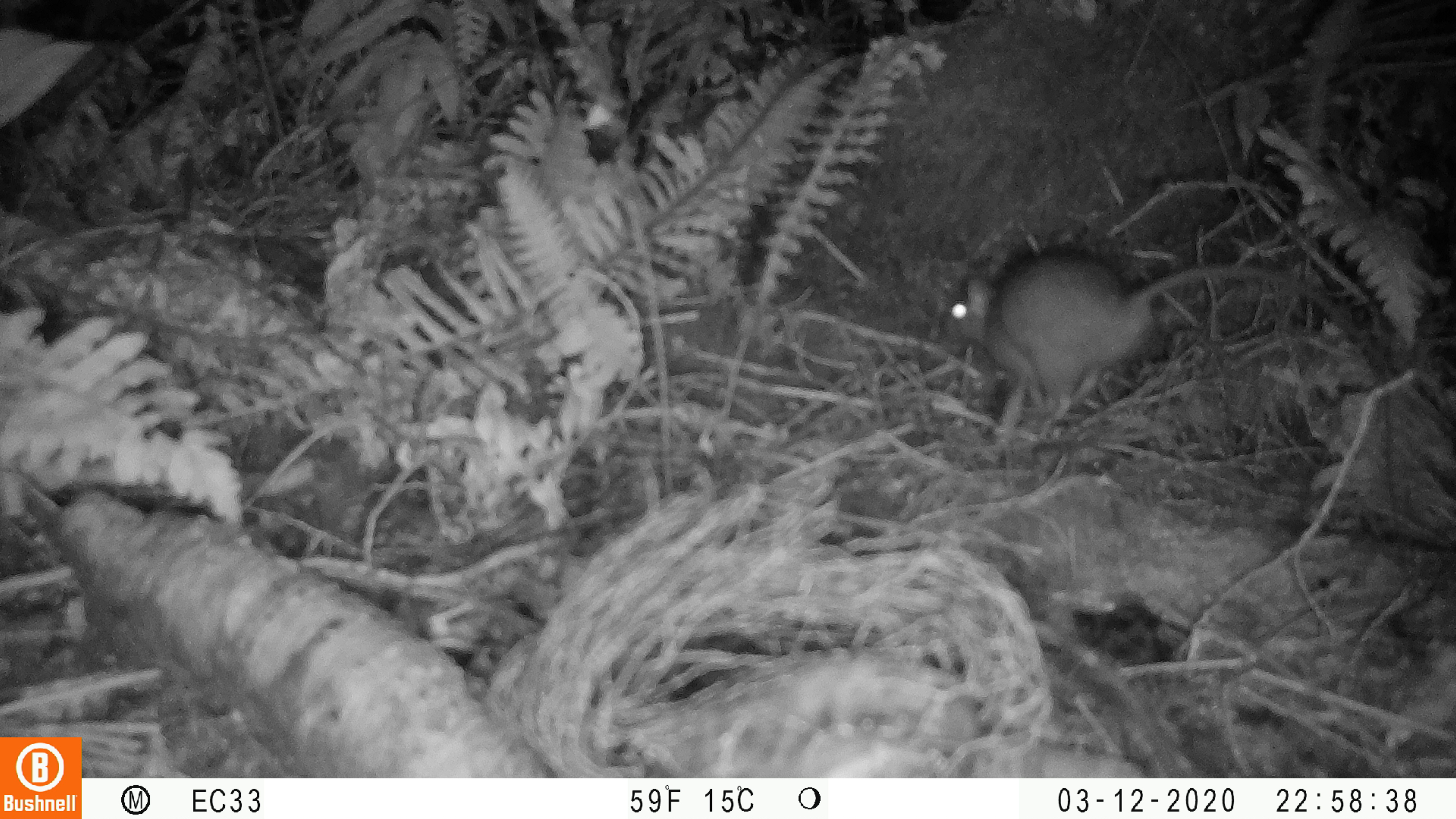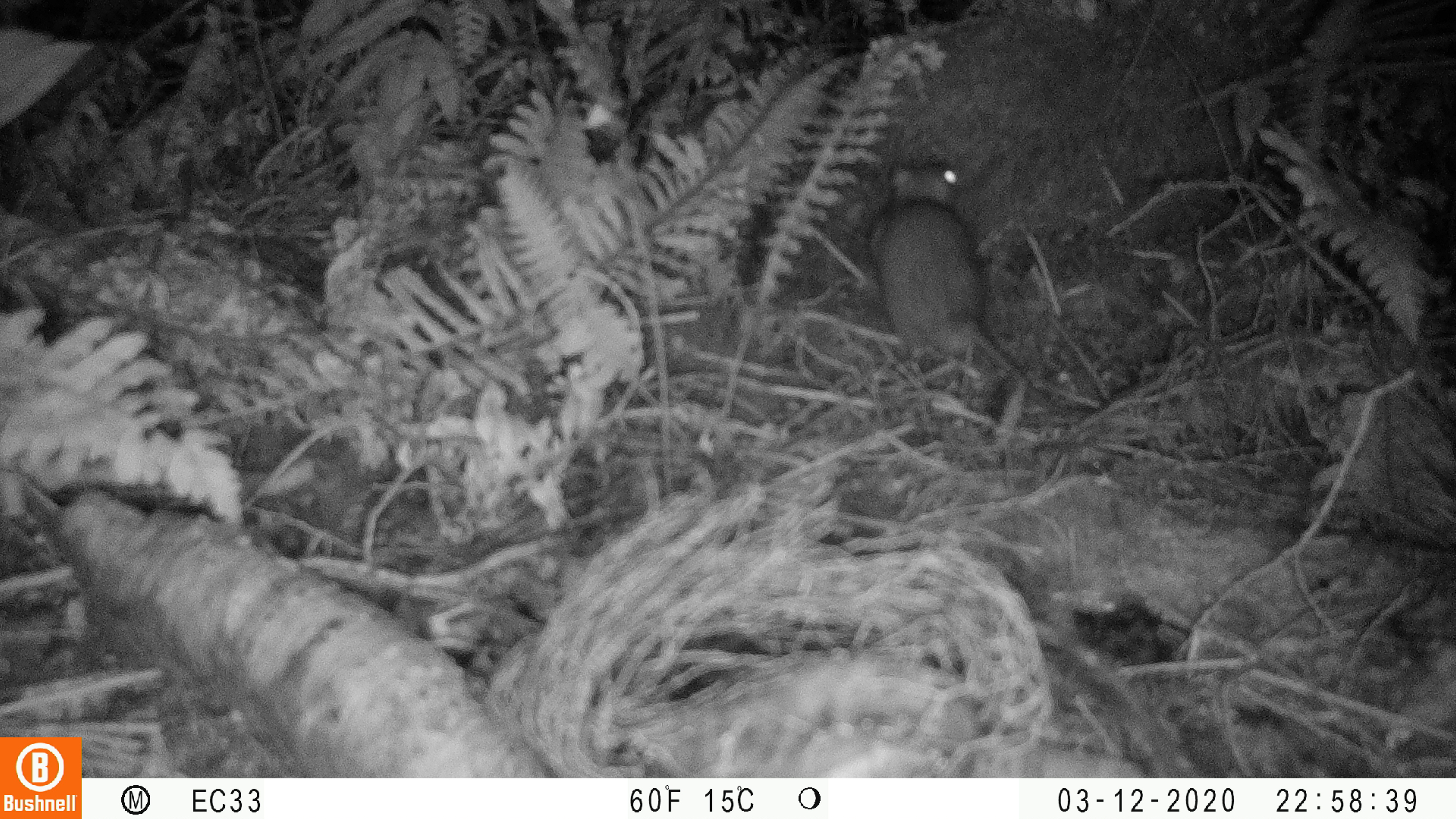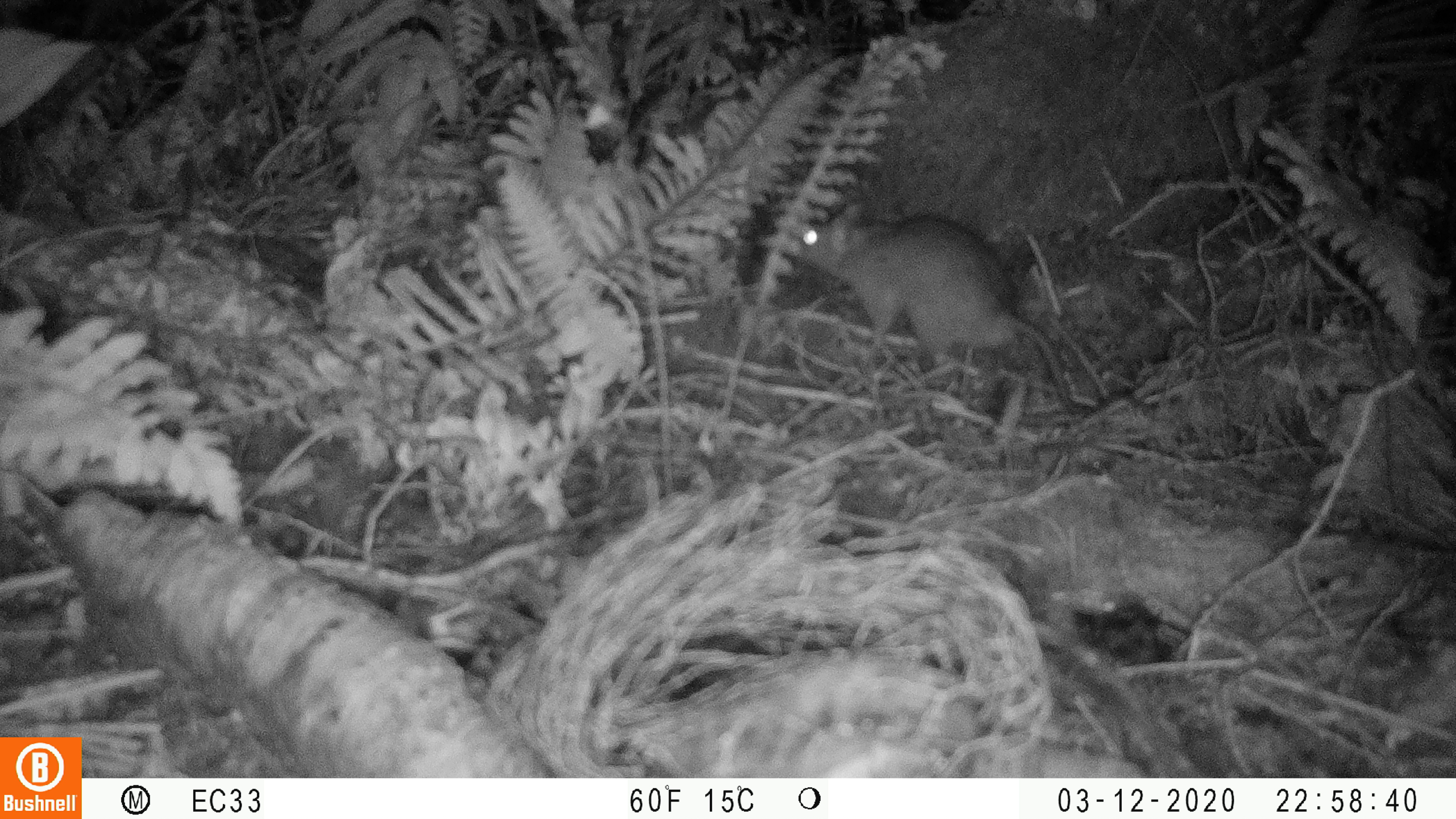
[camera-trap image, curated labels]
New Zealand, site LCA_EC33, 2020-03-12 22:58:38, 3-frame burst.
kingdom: Animalia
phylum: Chordata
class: Mammalia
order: Rodentia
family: Muridae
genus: Rattus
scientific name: Rattus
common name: rat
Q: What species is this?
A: Rat (Rattus).